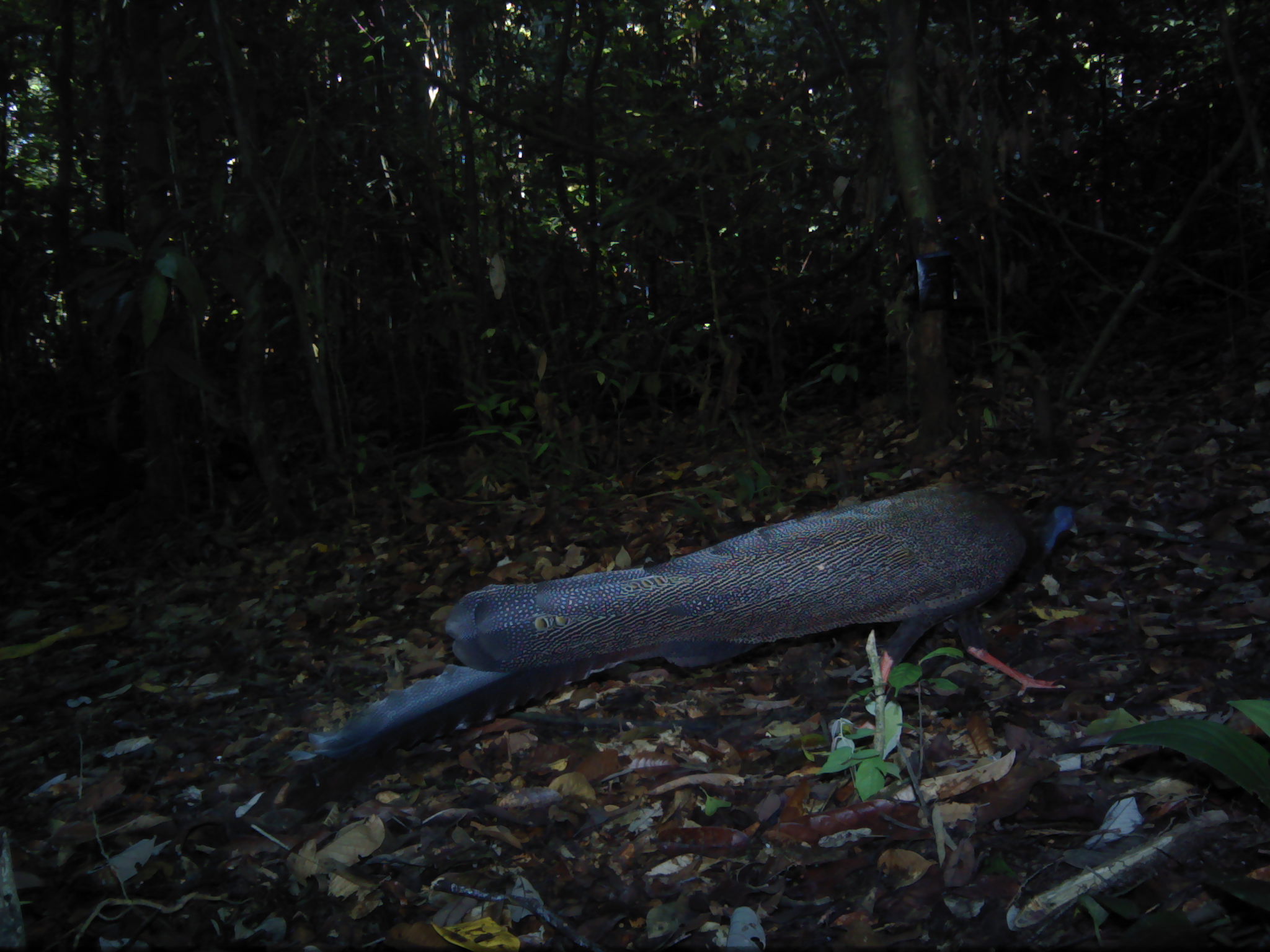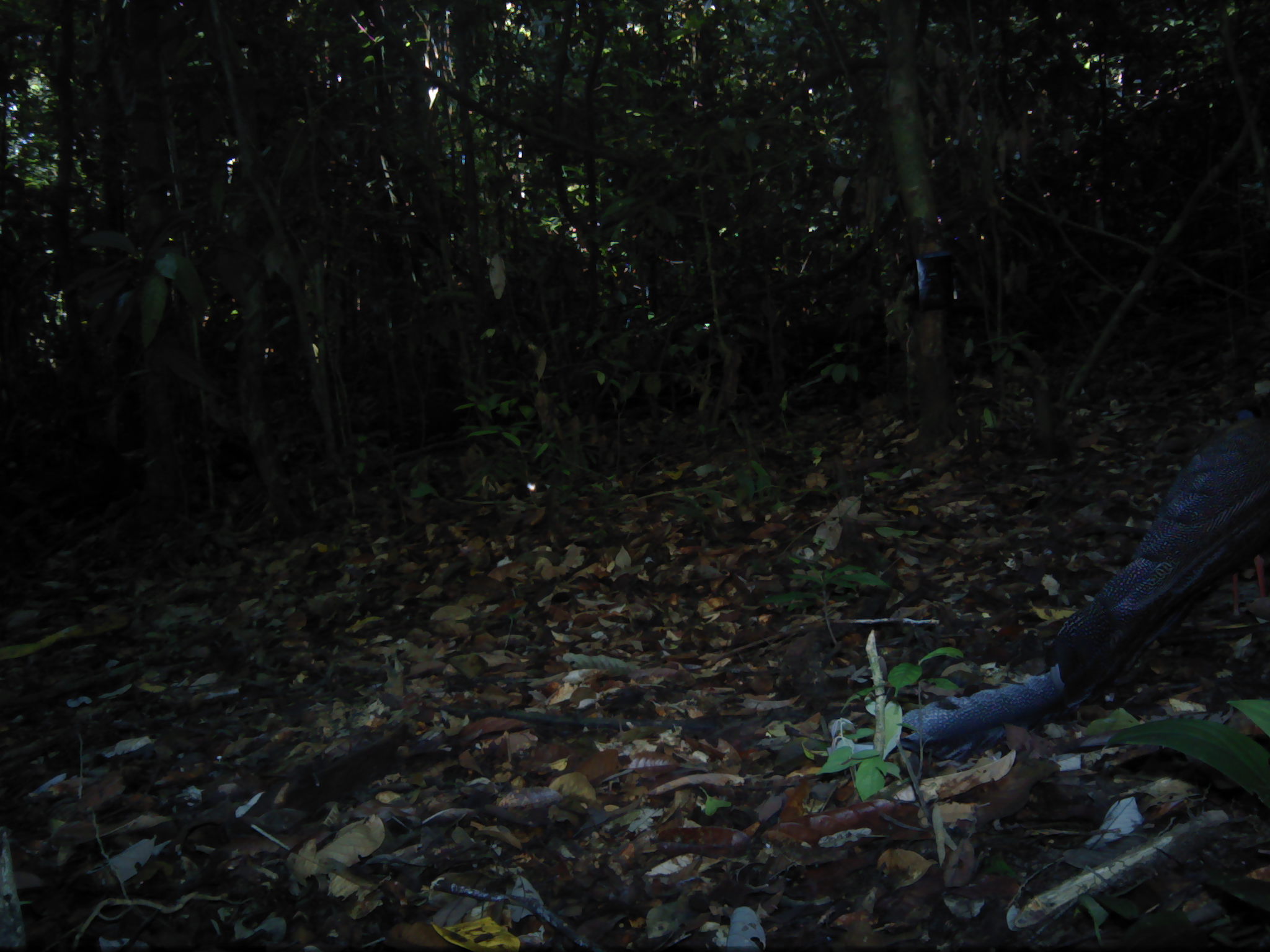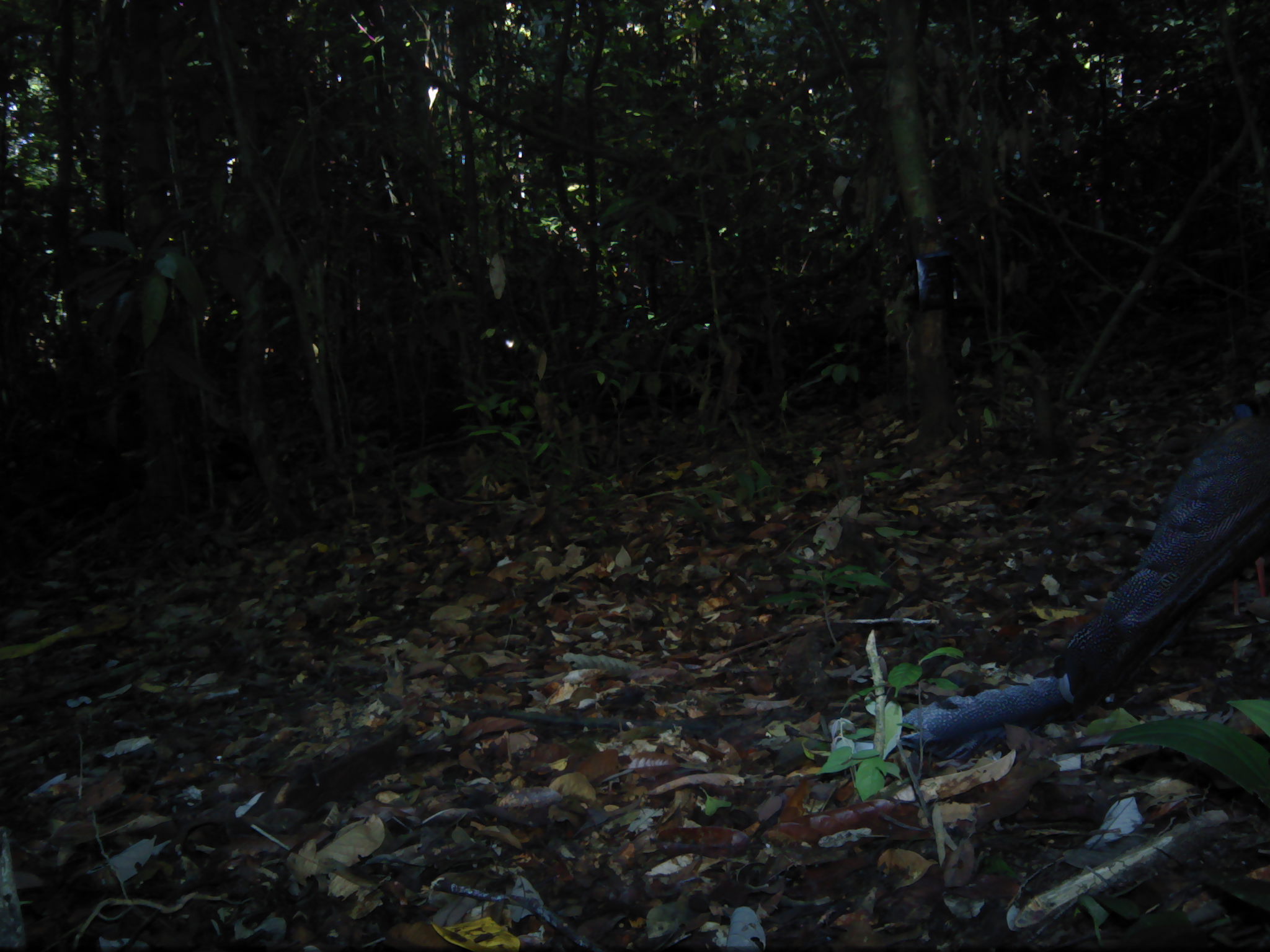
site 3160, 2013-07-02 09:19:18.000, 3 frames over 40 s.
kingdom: Animalia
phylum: Chordata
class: Aves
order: Galliformes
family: Phasianidae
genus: Argusianus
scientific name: Argusianus argus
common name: great argus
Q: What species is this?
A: Argusianus argus (great argus).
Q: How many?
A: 1.